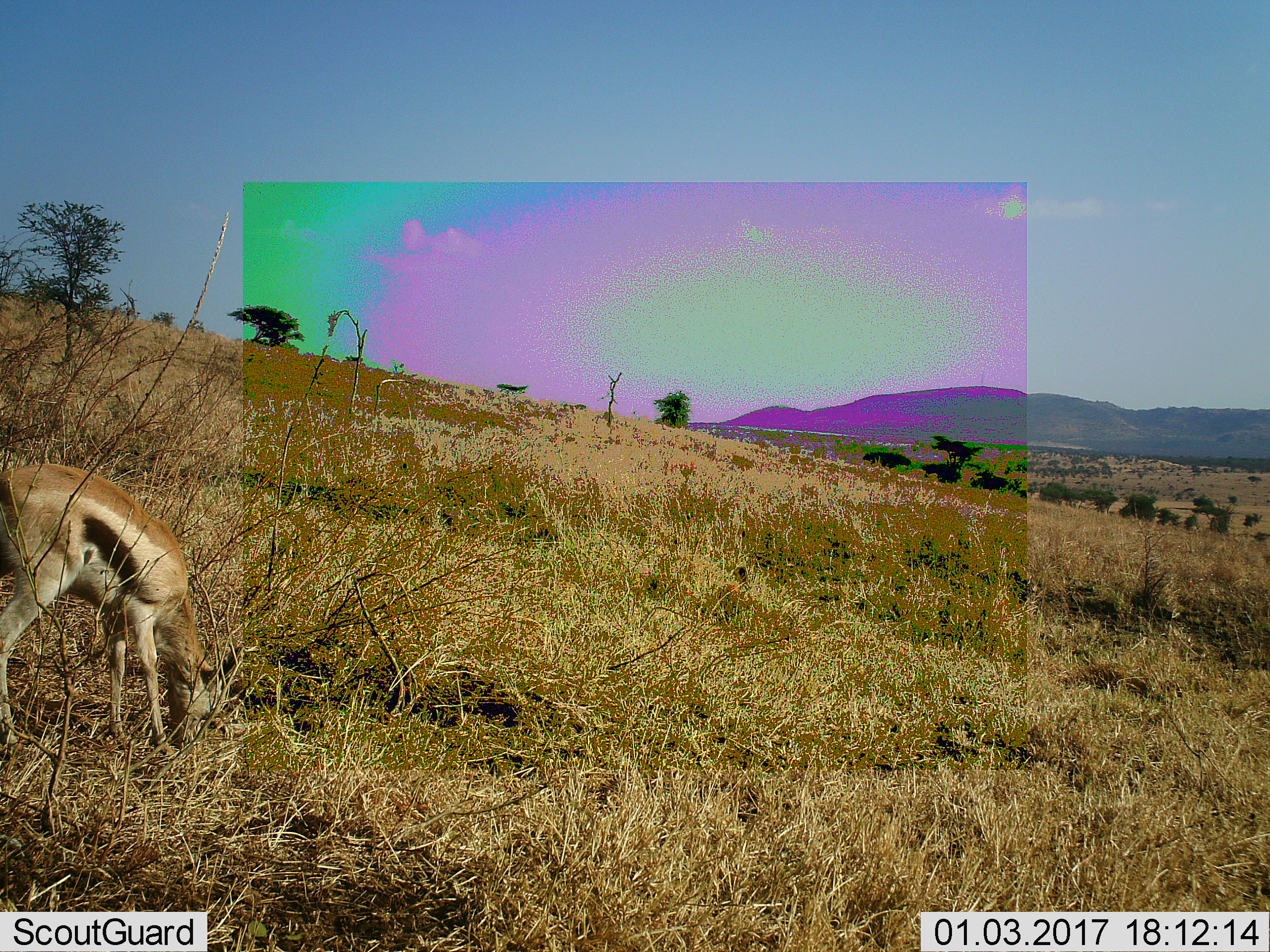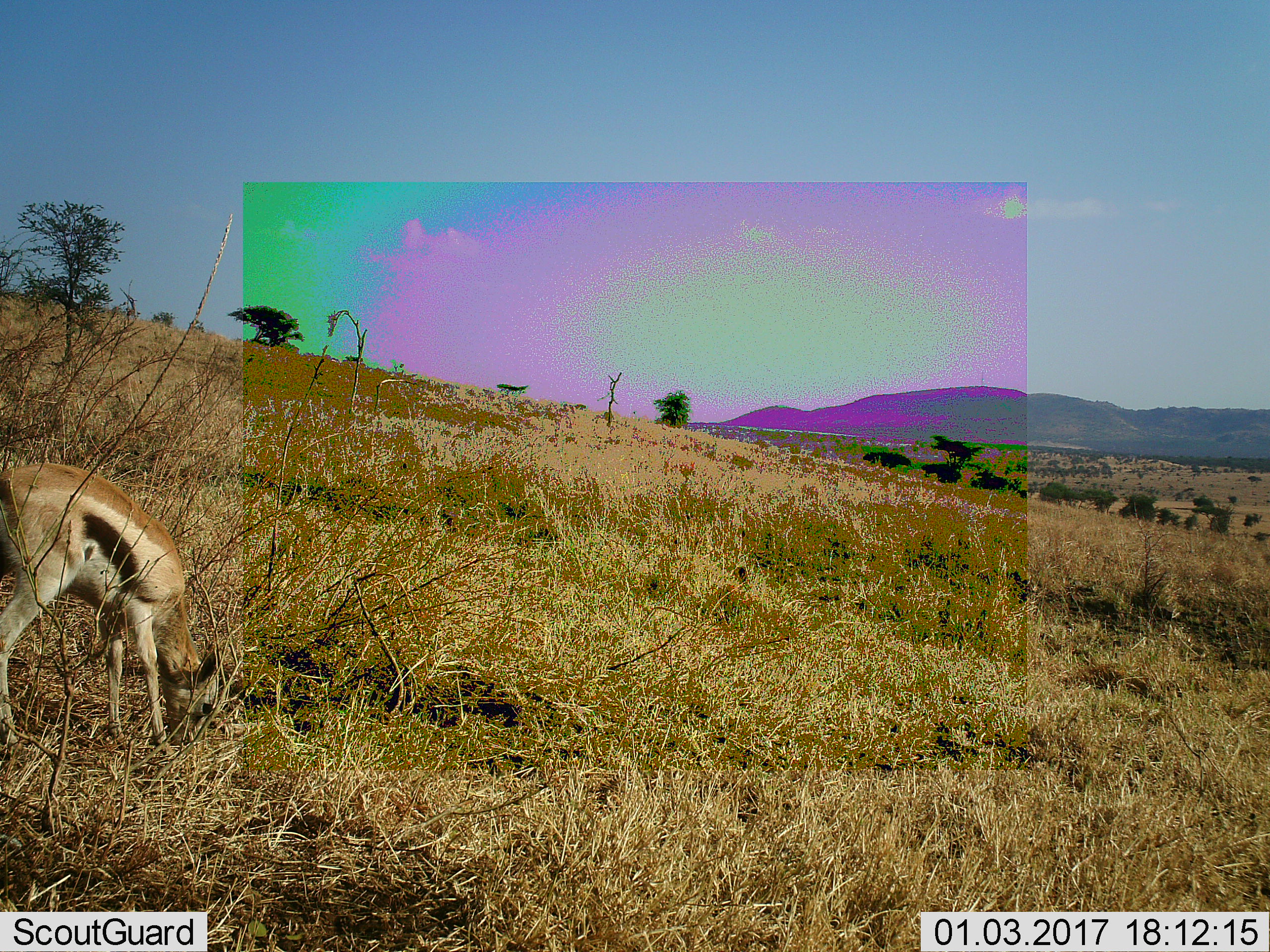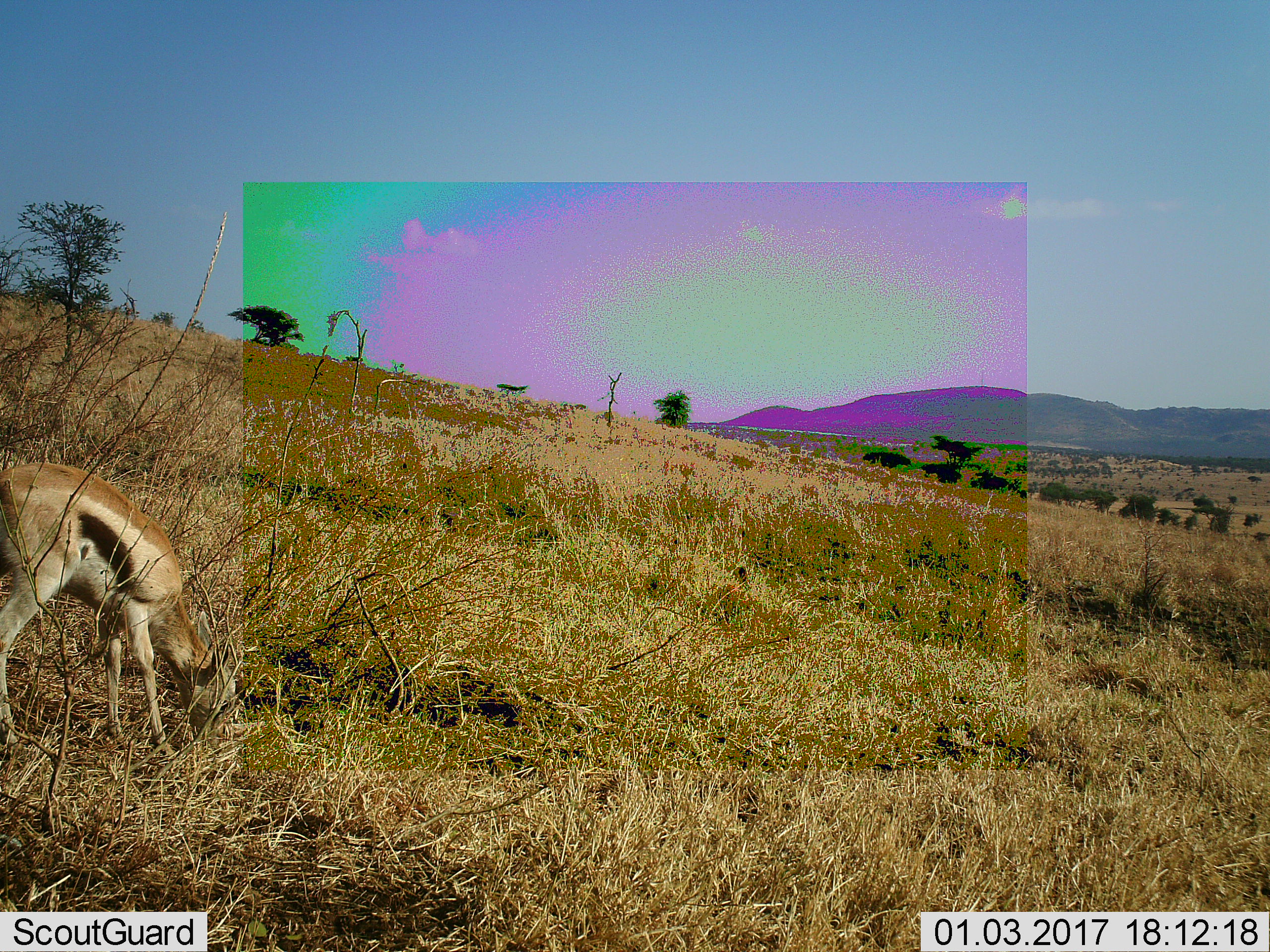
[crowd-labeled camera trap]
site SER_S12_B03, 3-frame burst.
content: unidentified animal